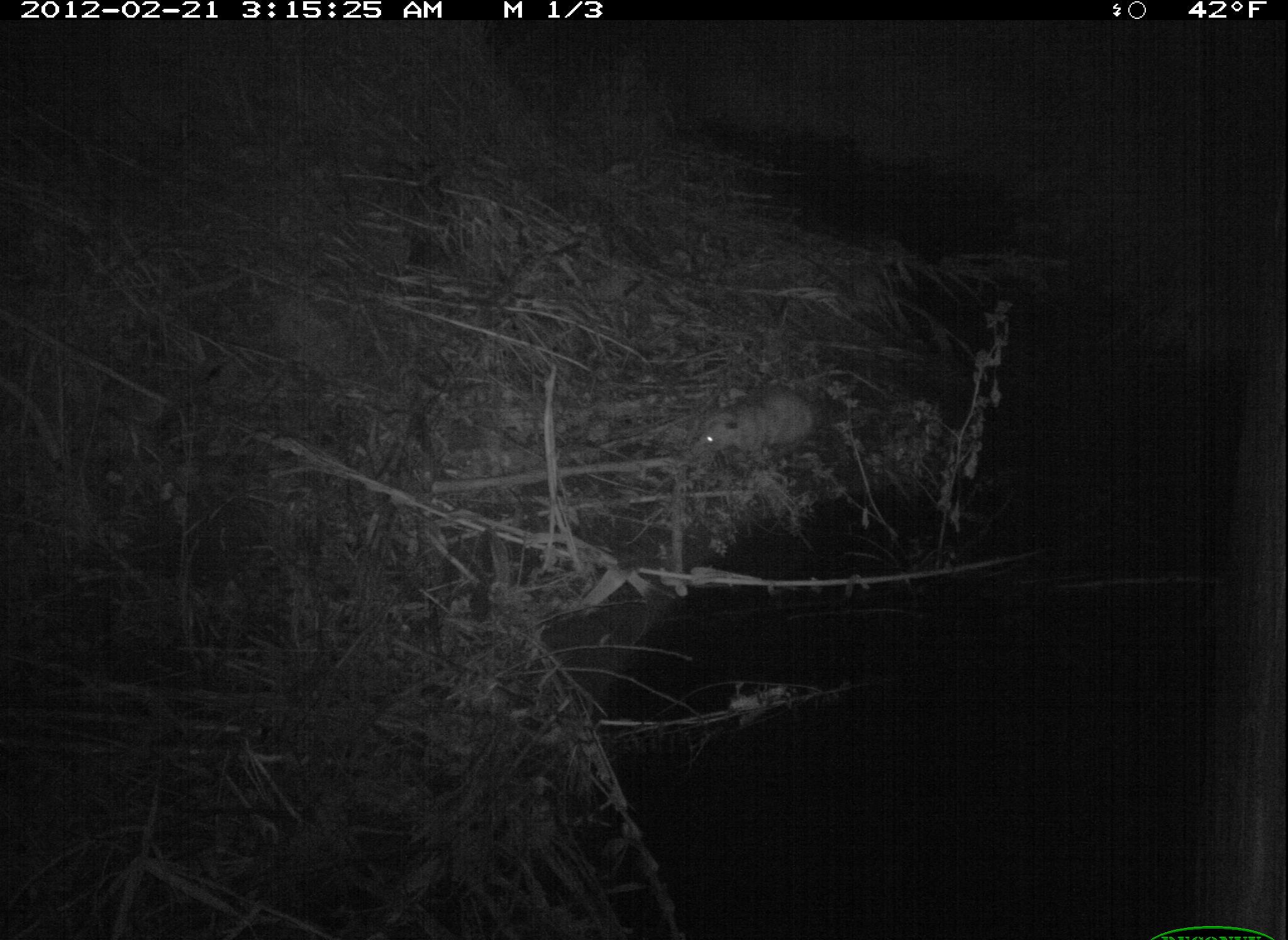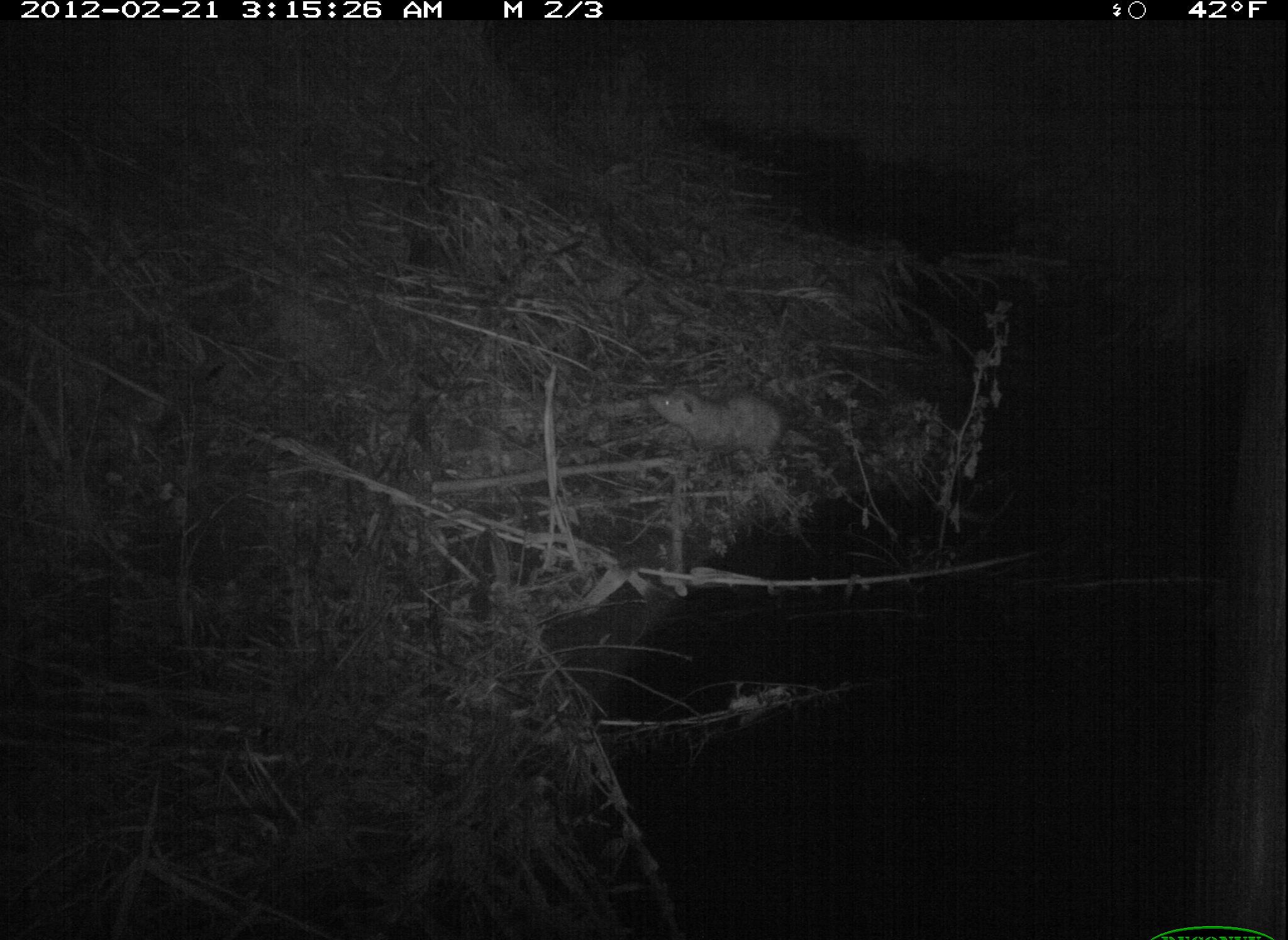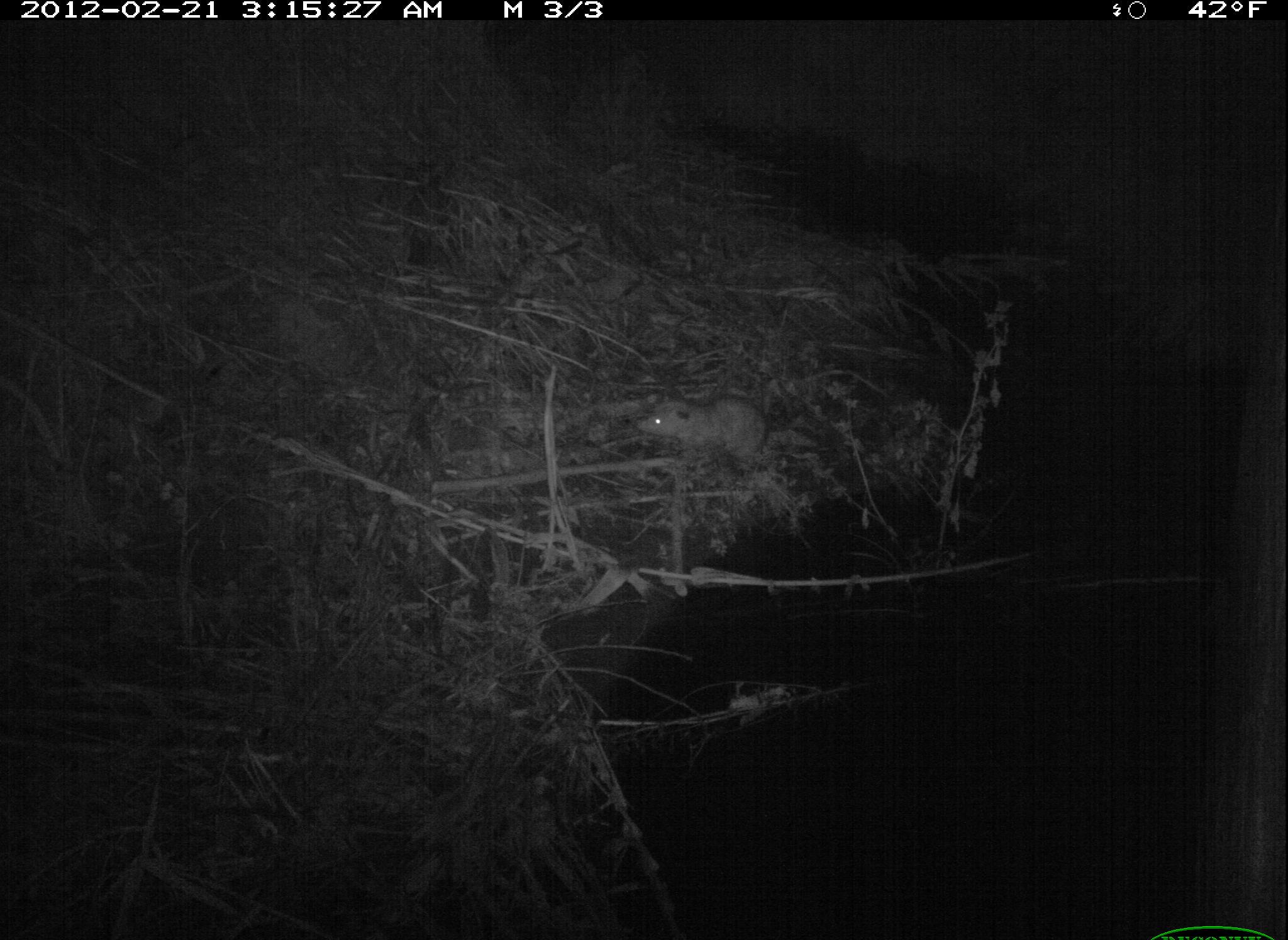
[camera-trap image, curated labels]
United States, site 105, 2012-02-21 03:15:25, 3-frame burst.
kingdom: Animalia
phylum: Chordata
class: Mammalia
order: Didelphimorphia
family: Didelphidae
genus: Didelphis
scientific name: Didelphis virginiana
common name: virginia opossum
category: opossum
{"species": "opossum (virginia opossum) (Didelphis virginiana)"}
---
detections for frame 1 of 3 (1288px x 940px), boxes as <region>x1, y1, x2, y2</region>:
opossum: <region>680, 377, 845, 481</region>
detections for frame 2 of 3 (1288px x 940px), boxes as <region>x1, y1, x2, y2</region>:
opossum: <region>632, 374, 855, 489</region>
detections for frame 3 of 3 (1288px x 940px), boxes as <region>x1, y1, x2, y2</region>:
opossum: <region>614, 374, 817, 479</region>